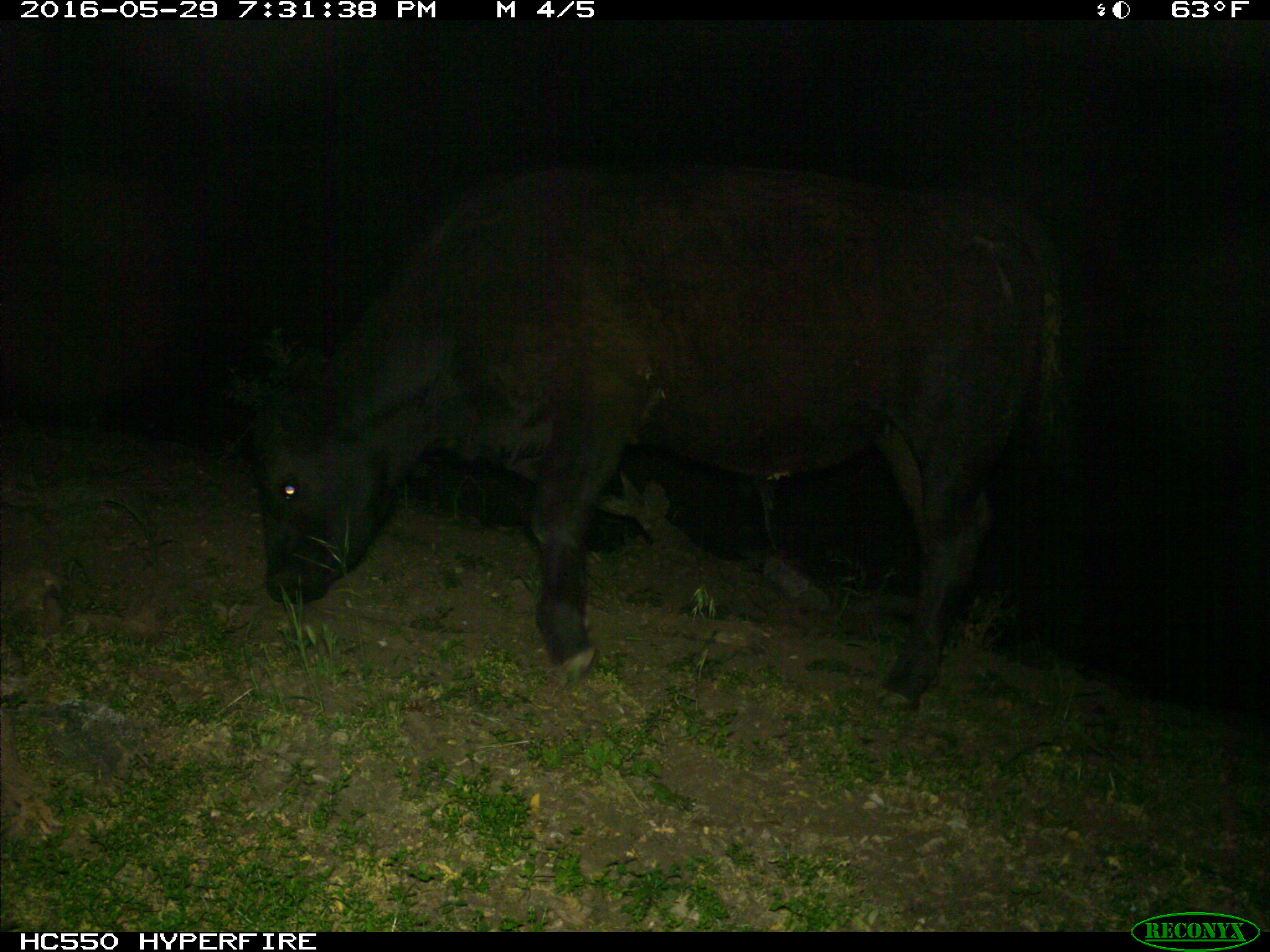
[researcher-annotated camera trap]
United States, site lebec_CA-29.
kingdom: Animalia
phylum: Chordata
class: Mammalia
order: Artiodactyla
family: Bovidae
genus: Bos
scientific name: Bos taurus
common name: domestic cow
Bos taurus (domestic cow).